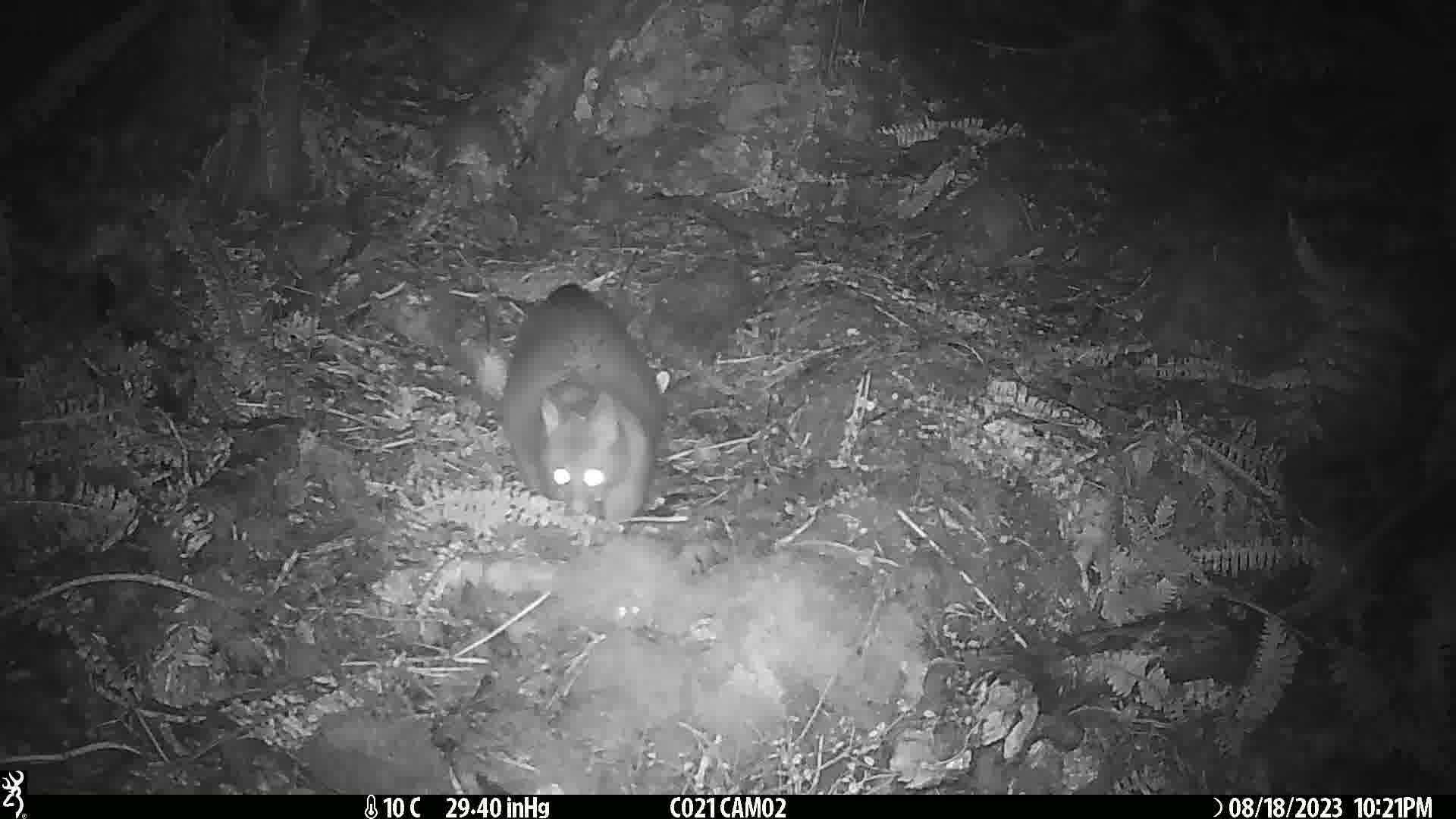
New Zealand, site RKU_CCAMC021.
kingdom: Animalia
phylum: Chordata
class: Mammalia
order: Diprotodontia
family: Phalangeridae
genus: Trichosurus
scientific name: Trichosurus vulpecula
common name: common brushtail possum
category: possum